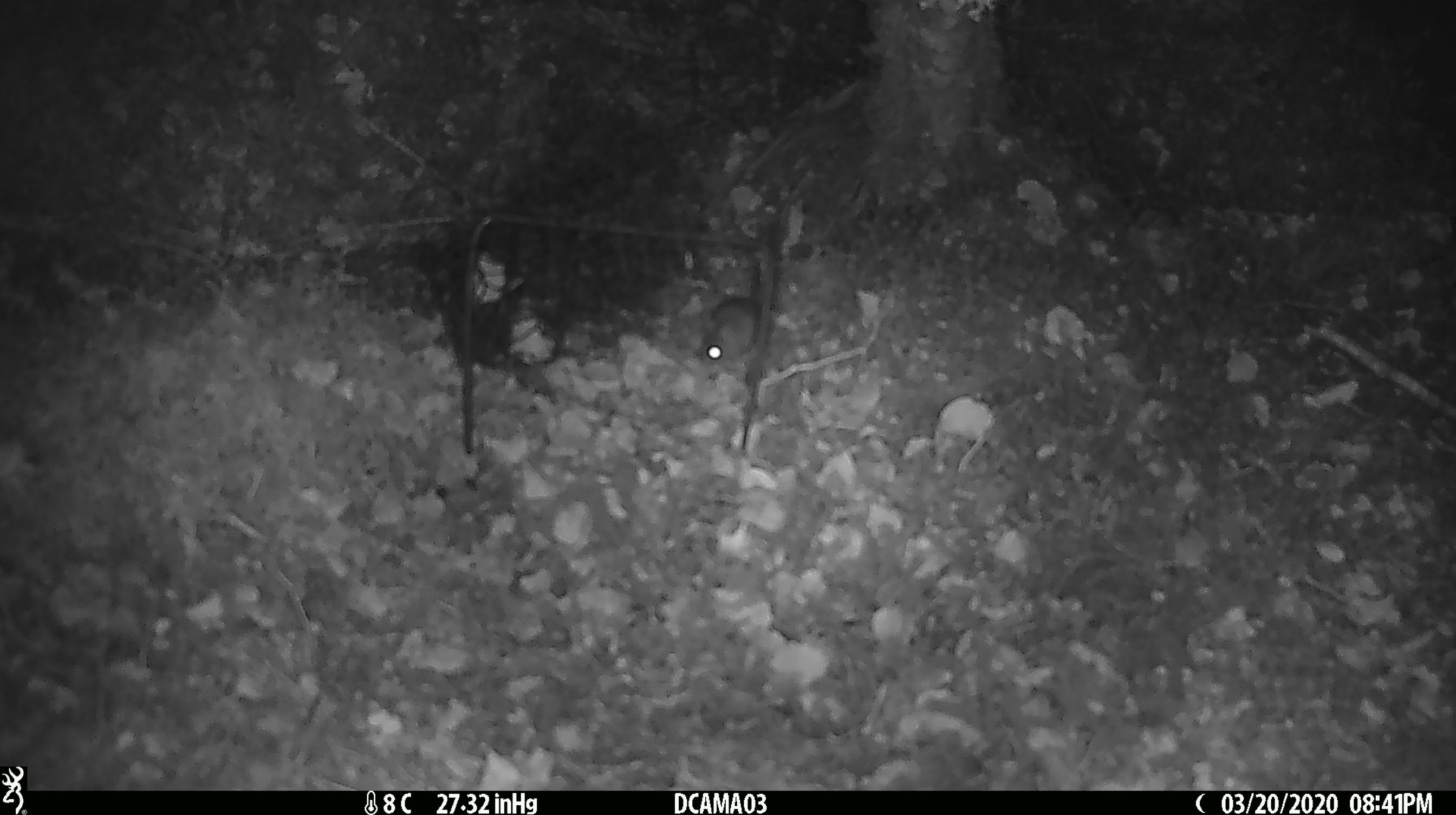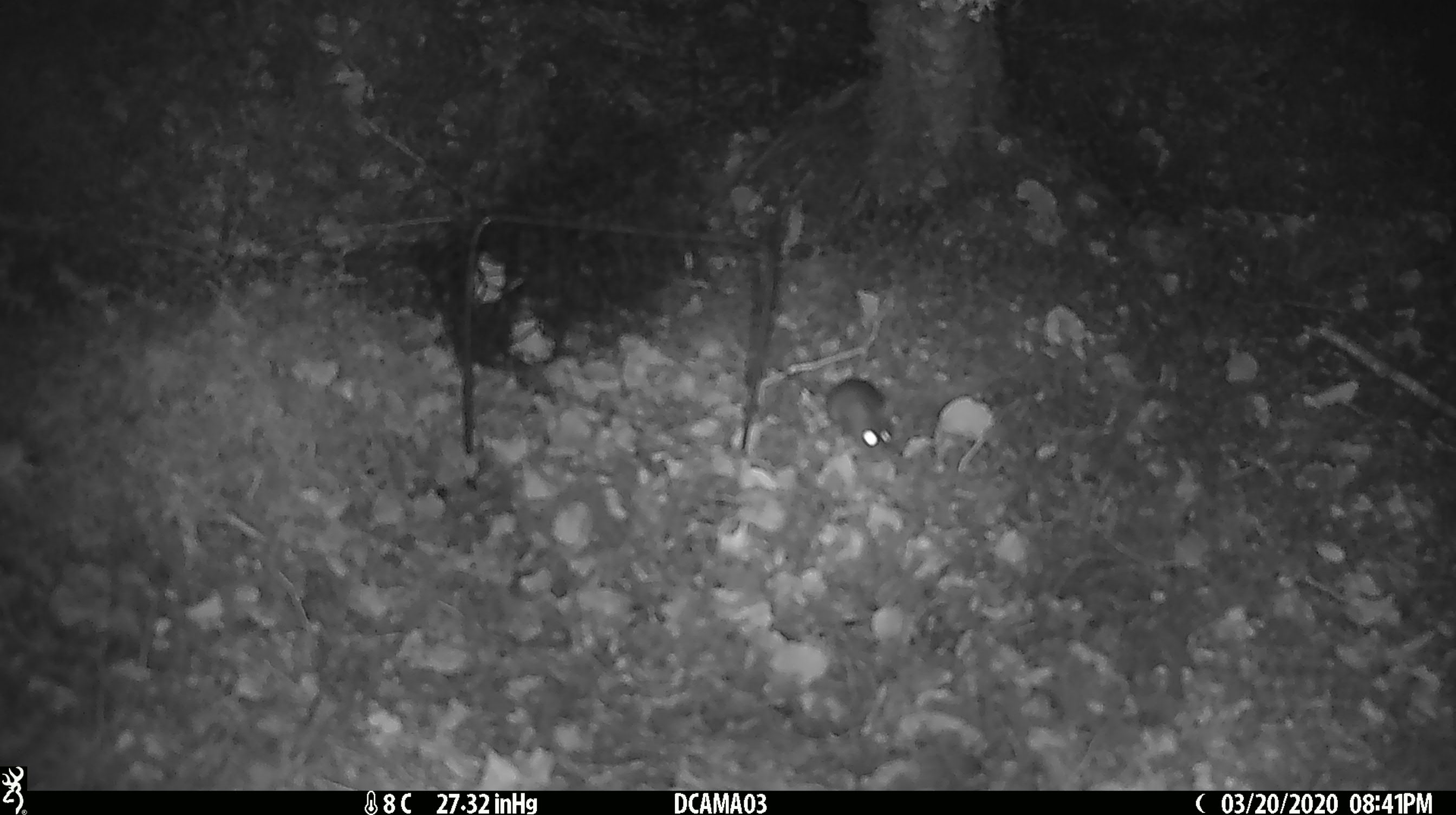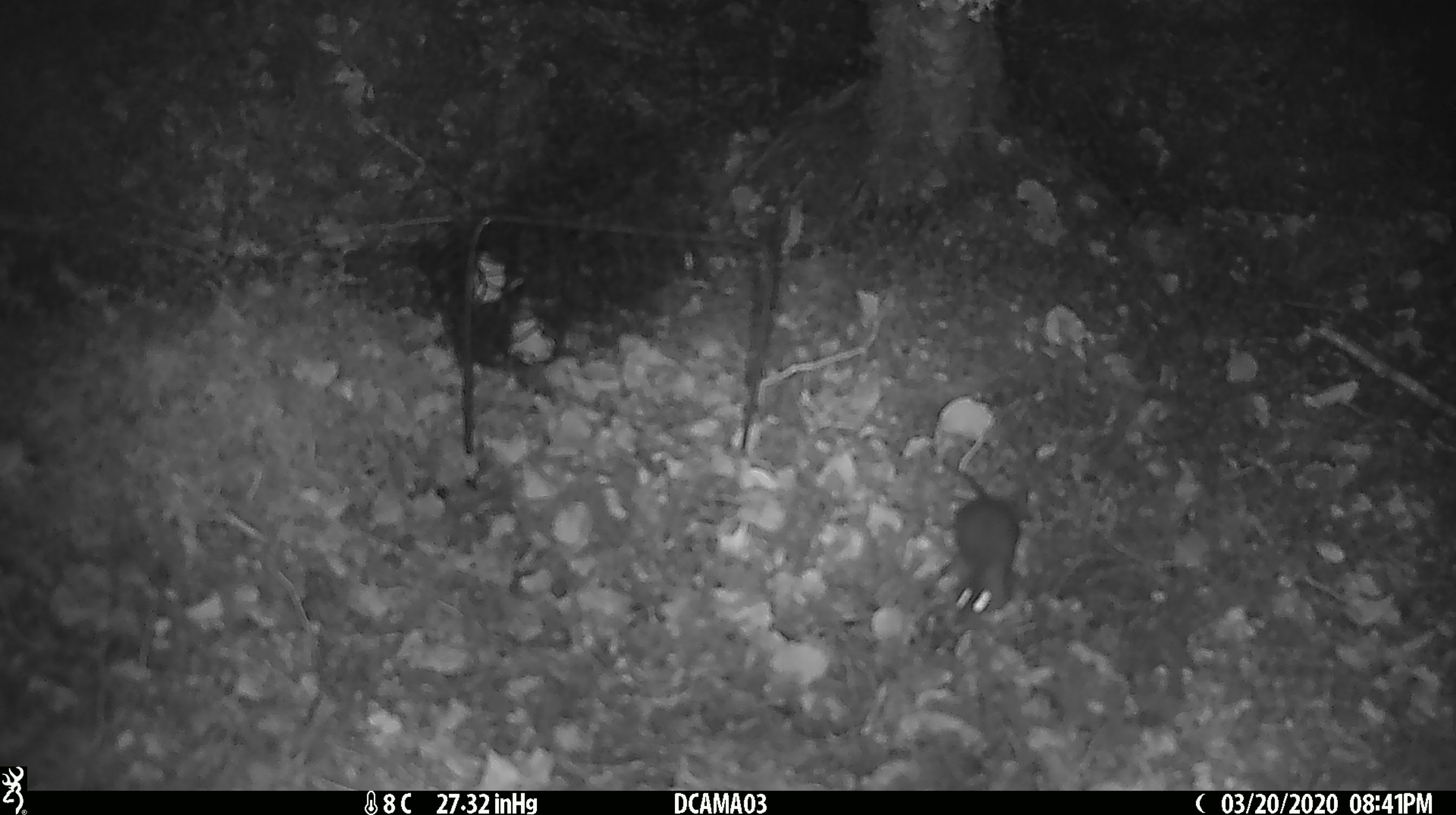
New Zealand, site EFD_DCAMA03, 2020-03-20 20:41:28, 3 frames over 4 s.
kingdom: Animalia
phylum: Chordata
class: Mammalia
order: Rodentia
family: Muridae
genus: Mus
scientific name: Mus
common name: mouse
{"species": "mouse (Mus)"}